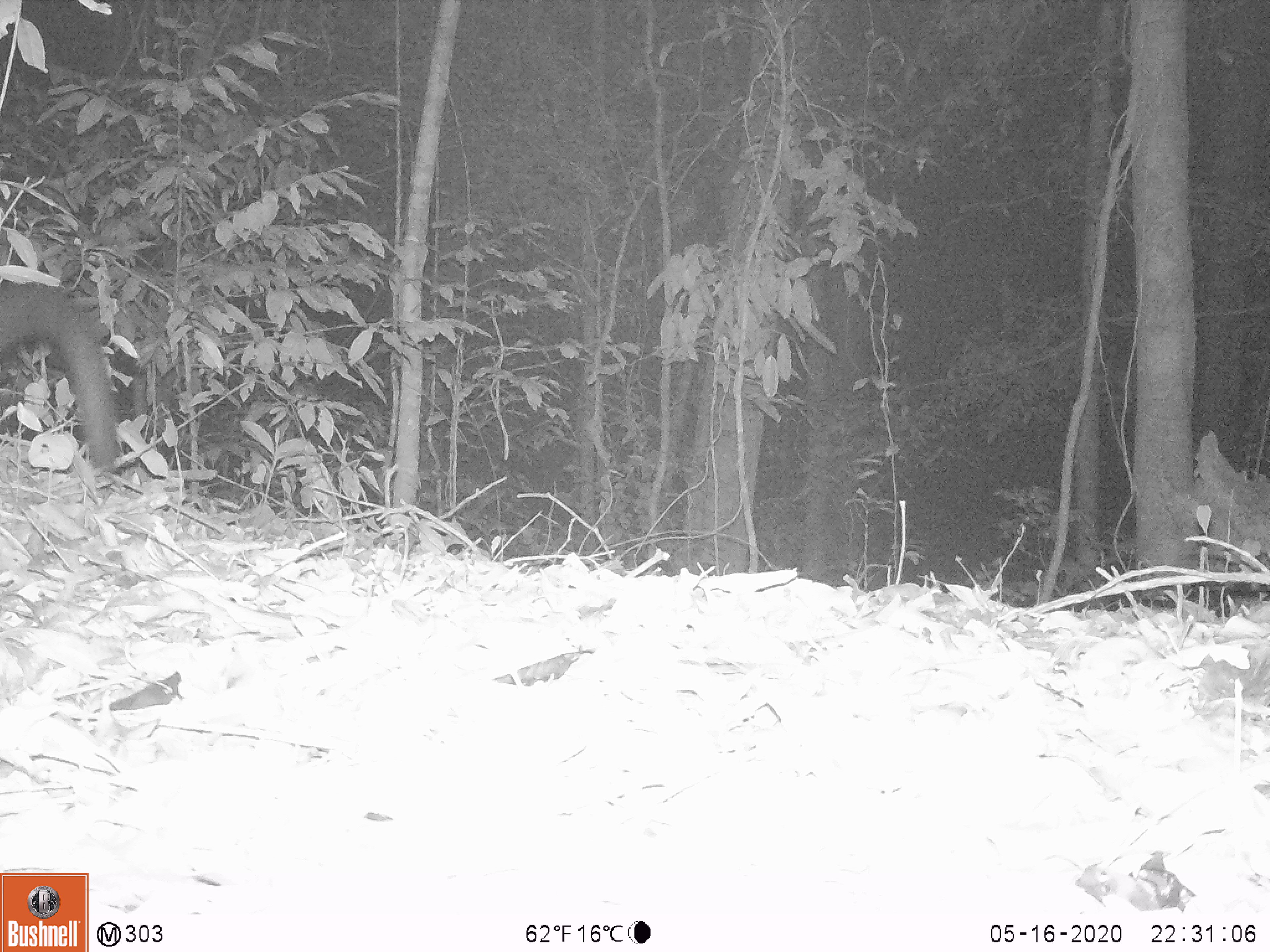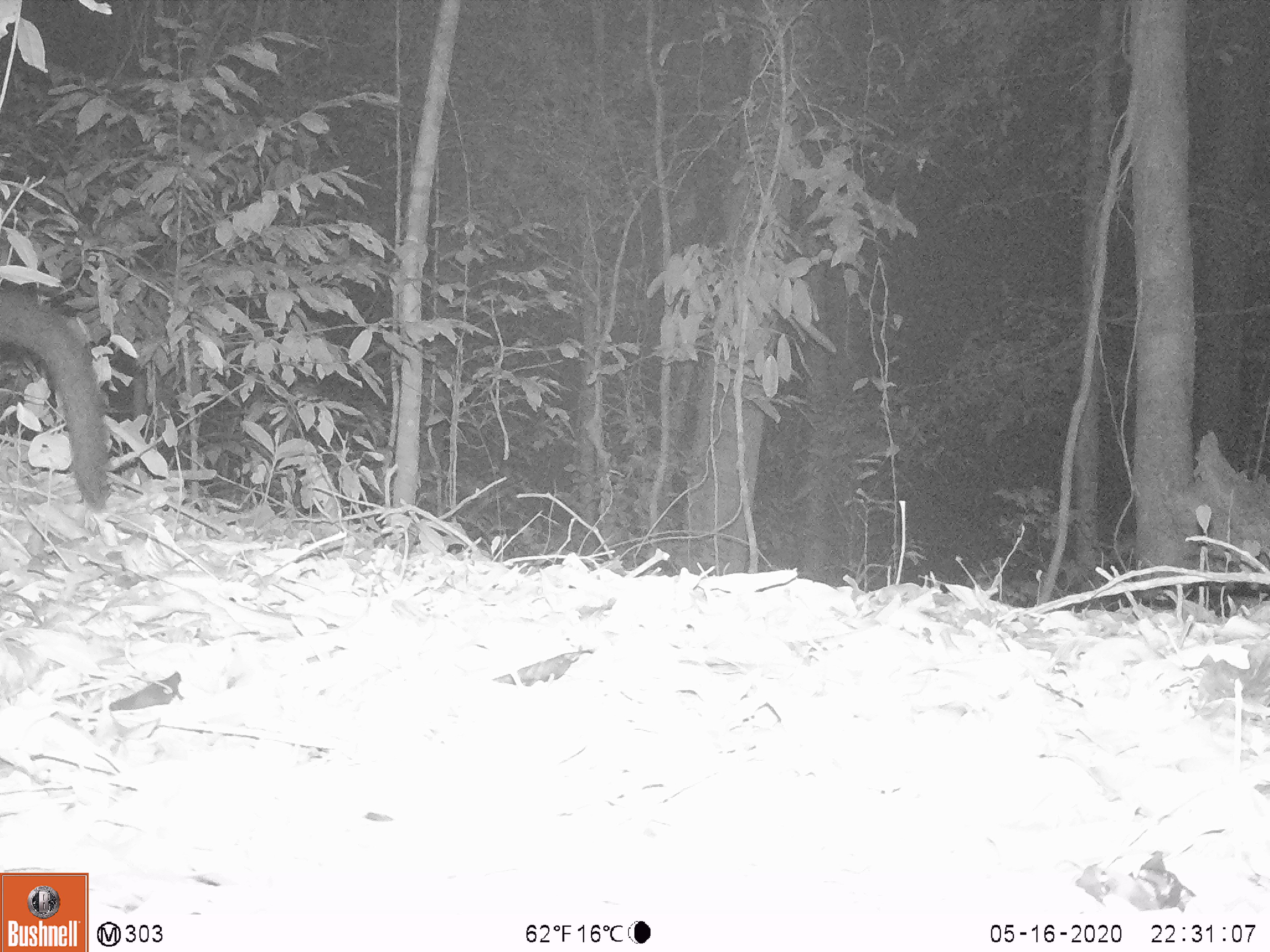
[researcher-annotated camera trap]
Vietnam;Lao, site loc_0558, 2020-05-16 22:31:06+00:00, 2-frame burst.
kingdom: Animalia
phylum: Chordata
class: Mammalia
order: Carnivora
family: Mustelidae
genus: Martes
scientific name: Martes flavigula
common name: yellow-throated marten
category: yellow throated marten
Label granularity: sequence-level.